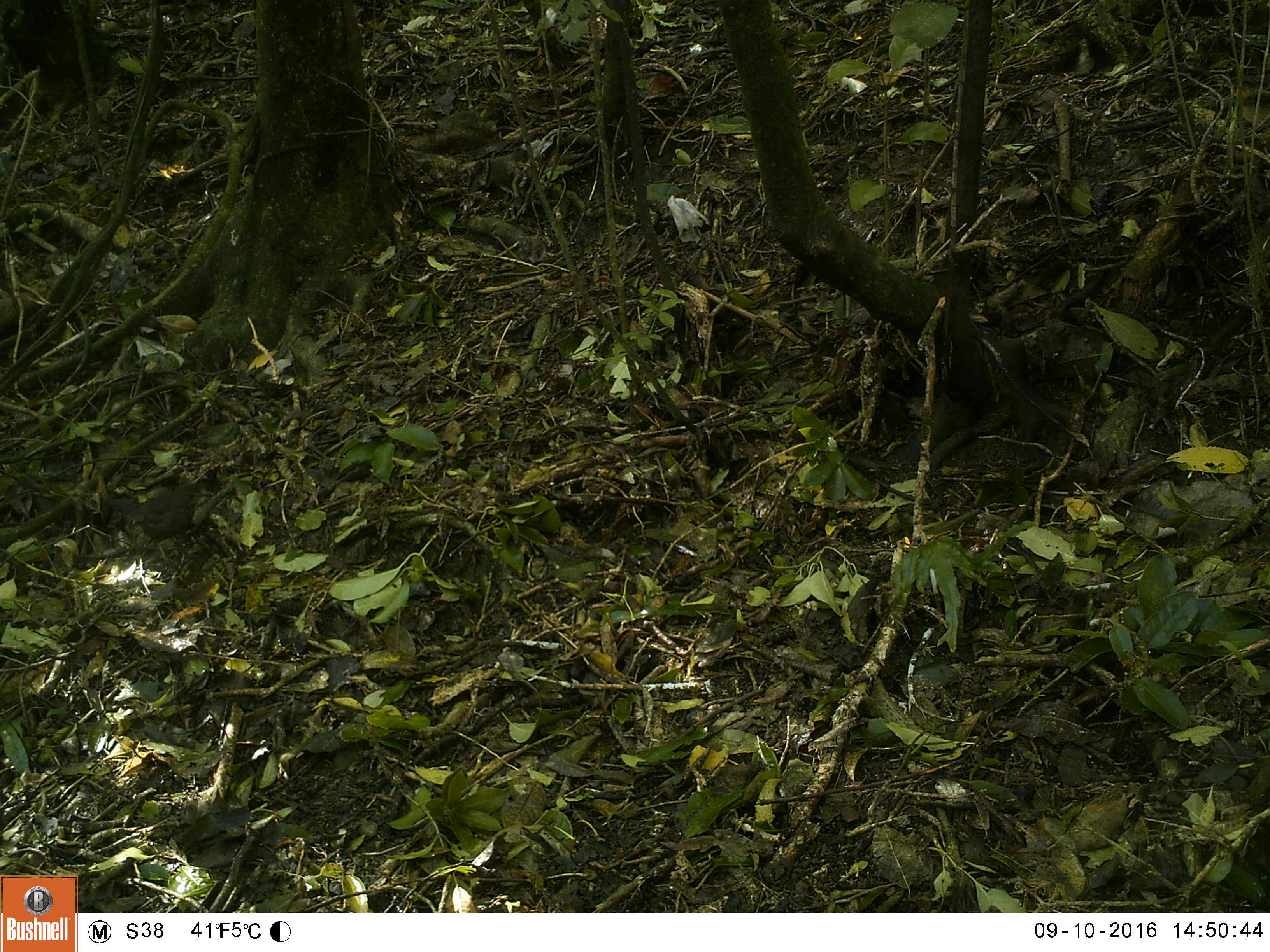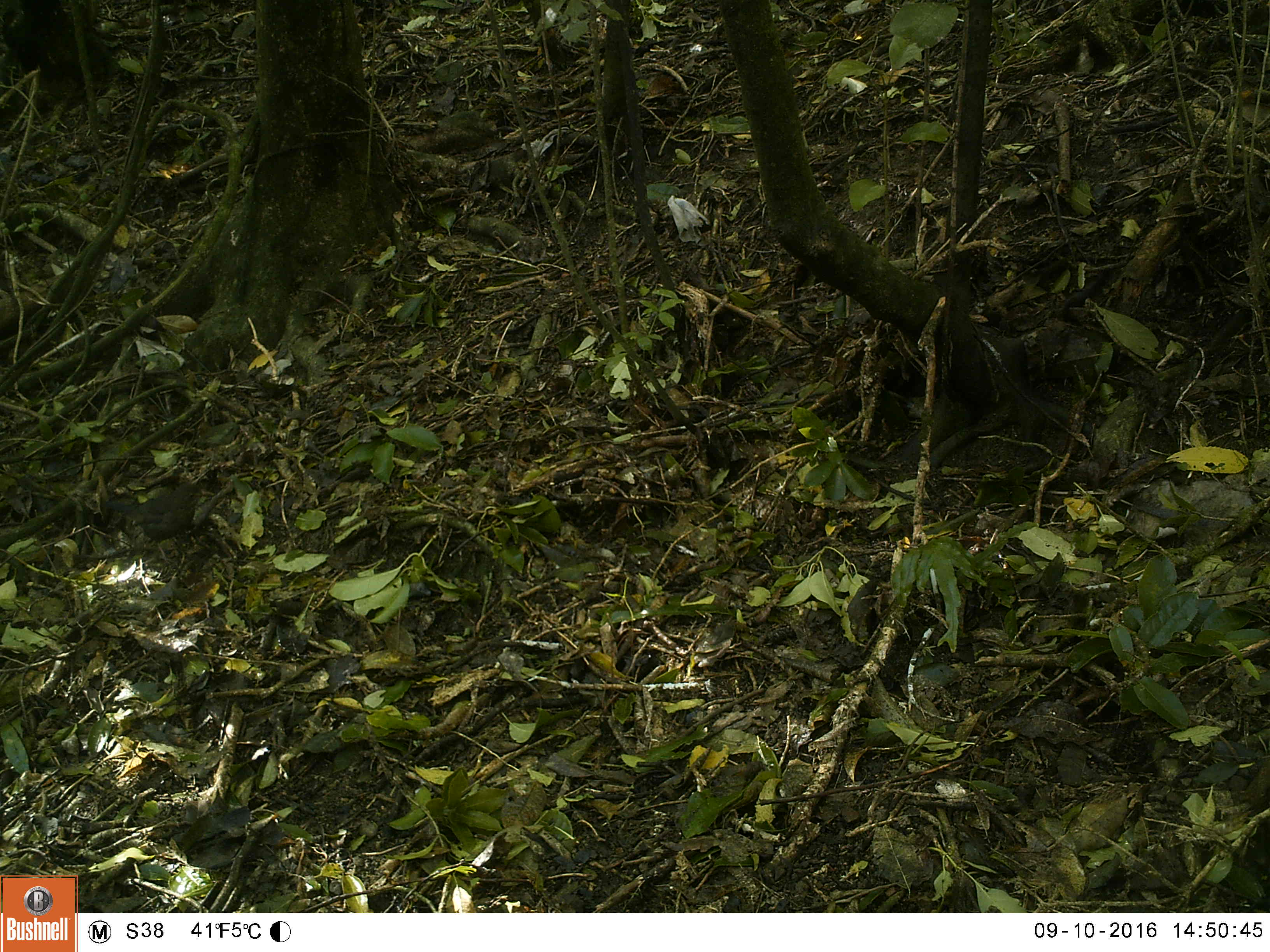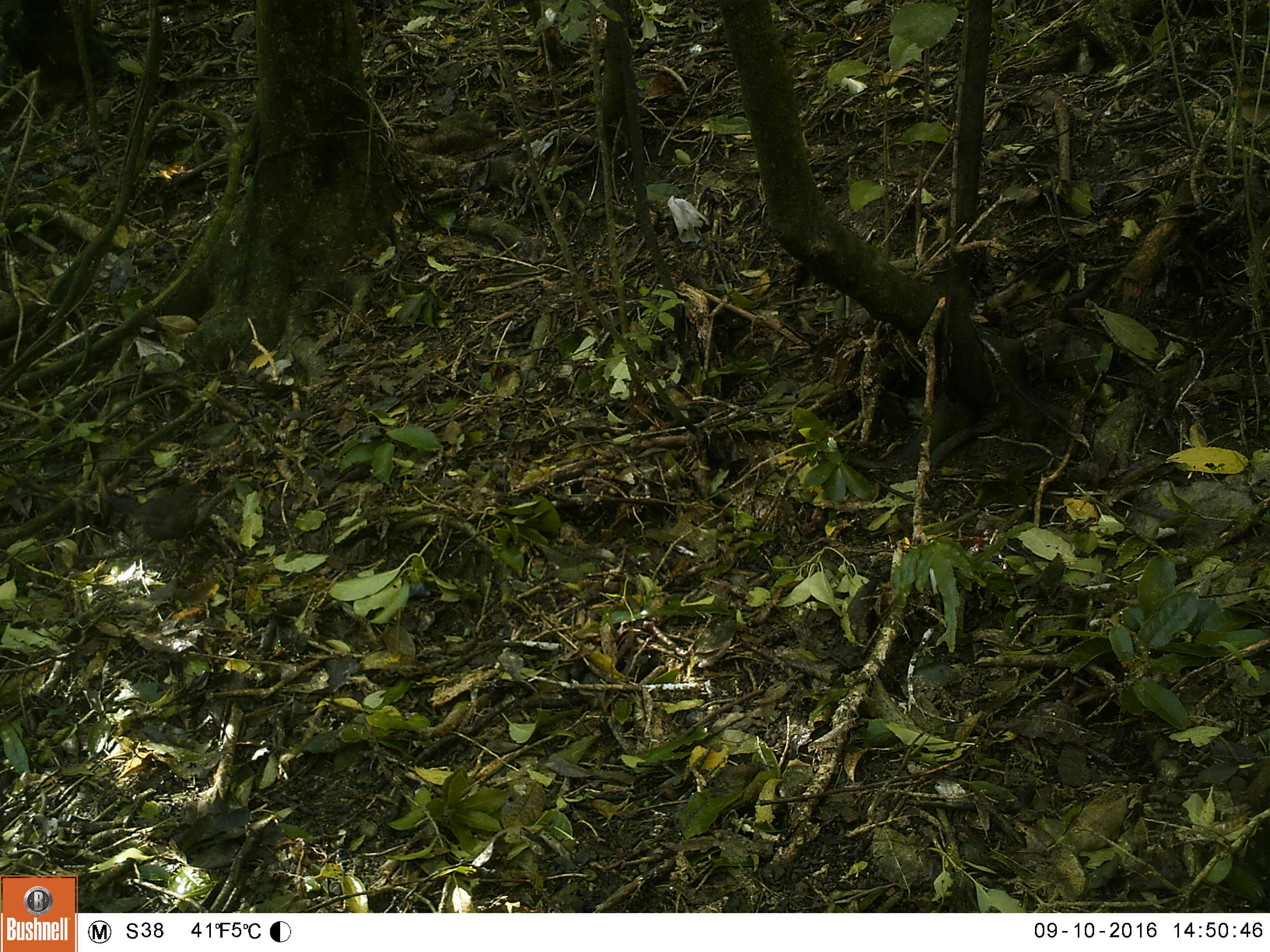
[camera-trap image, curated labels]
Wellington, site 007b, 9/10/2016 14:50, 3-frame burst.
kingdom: Animalia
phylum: Chordata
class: Aves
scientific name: Aves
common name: bird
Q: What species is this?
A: Bird (Aves).